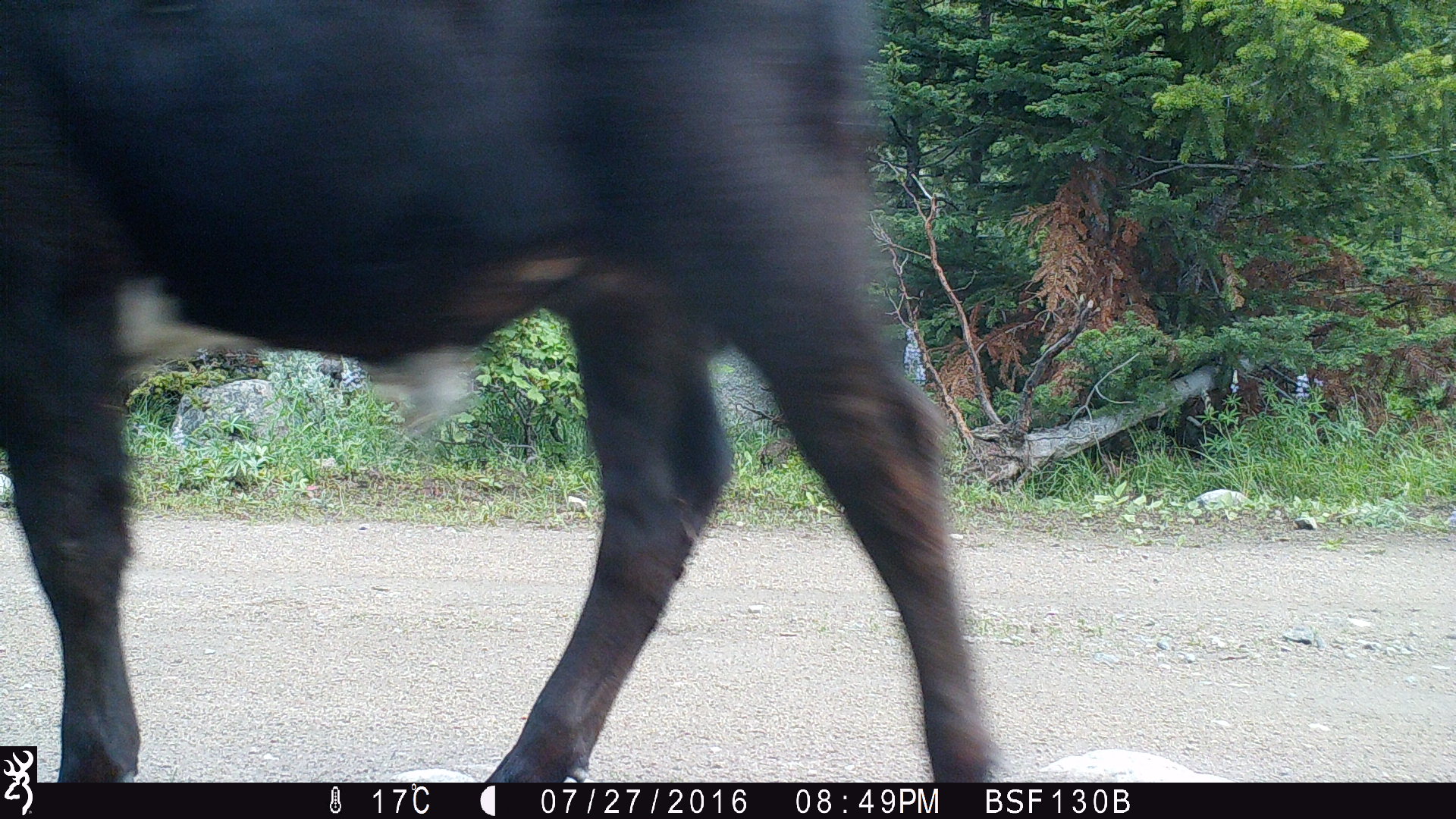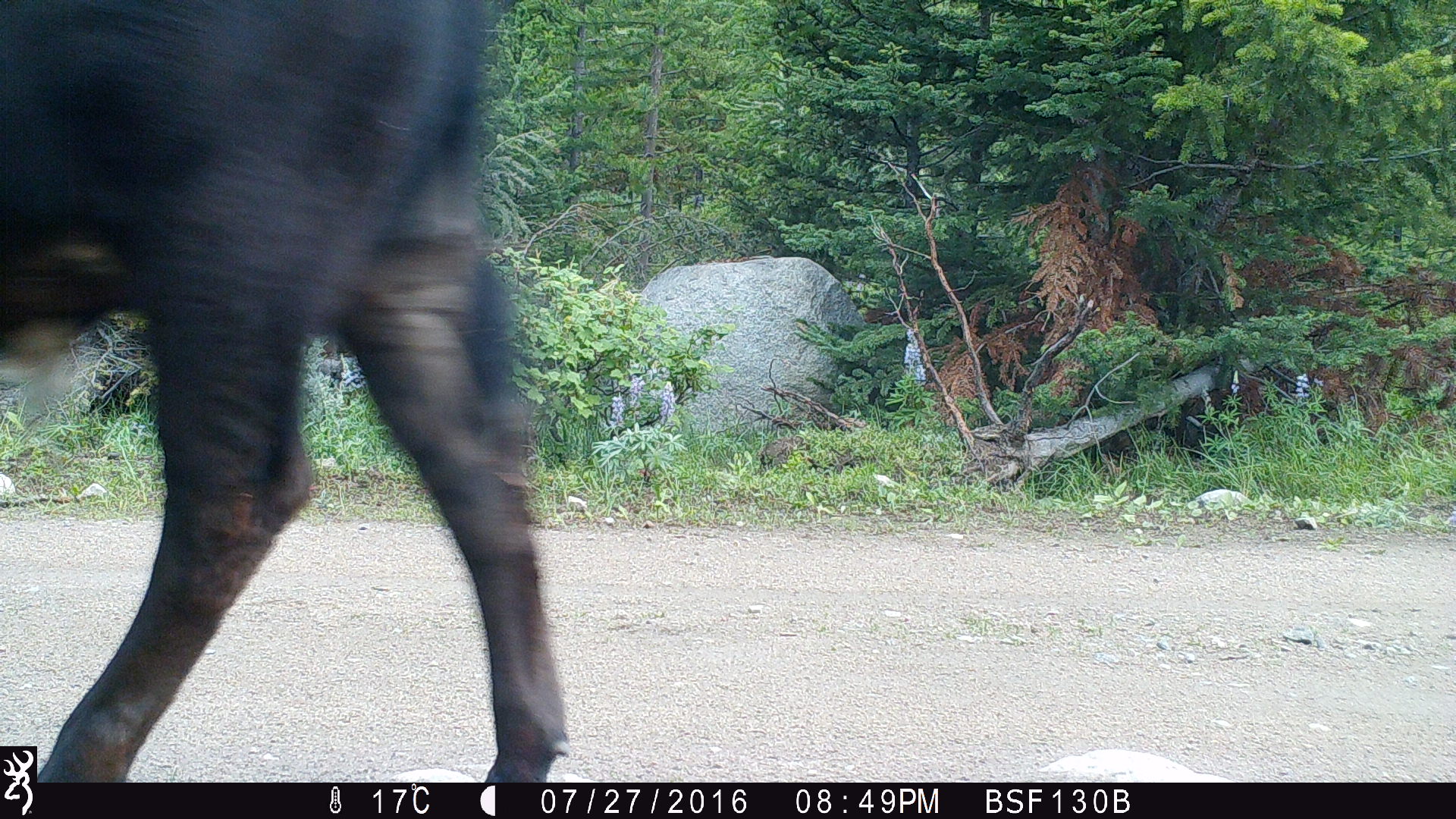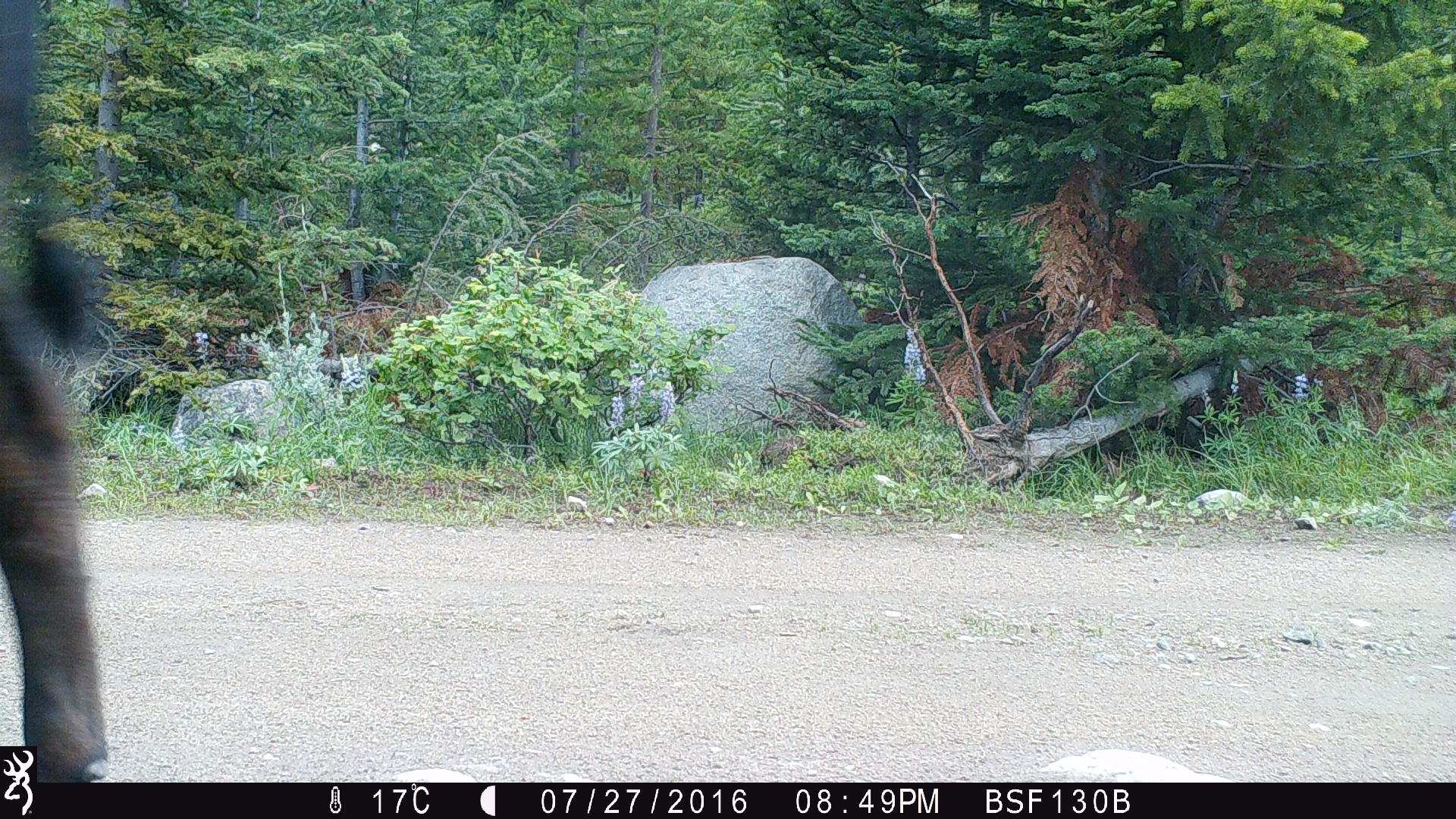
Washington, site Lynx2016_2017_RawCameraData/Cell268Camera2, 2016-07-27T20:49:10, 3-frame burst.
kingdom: Animalia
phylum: Chordata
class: Mammalia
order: Artiodactyla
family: Bovidae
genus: Bos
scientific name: Bos taurus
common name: domestic cattle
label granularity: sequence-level